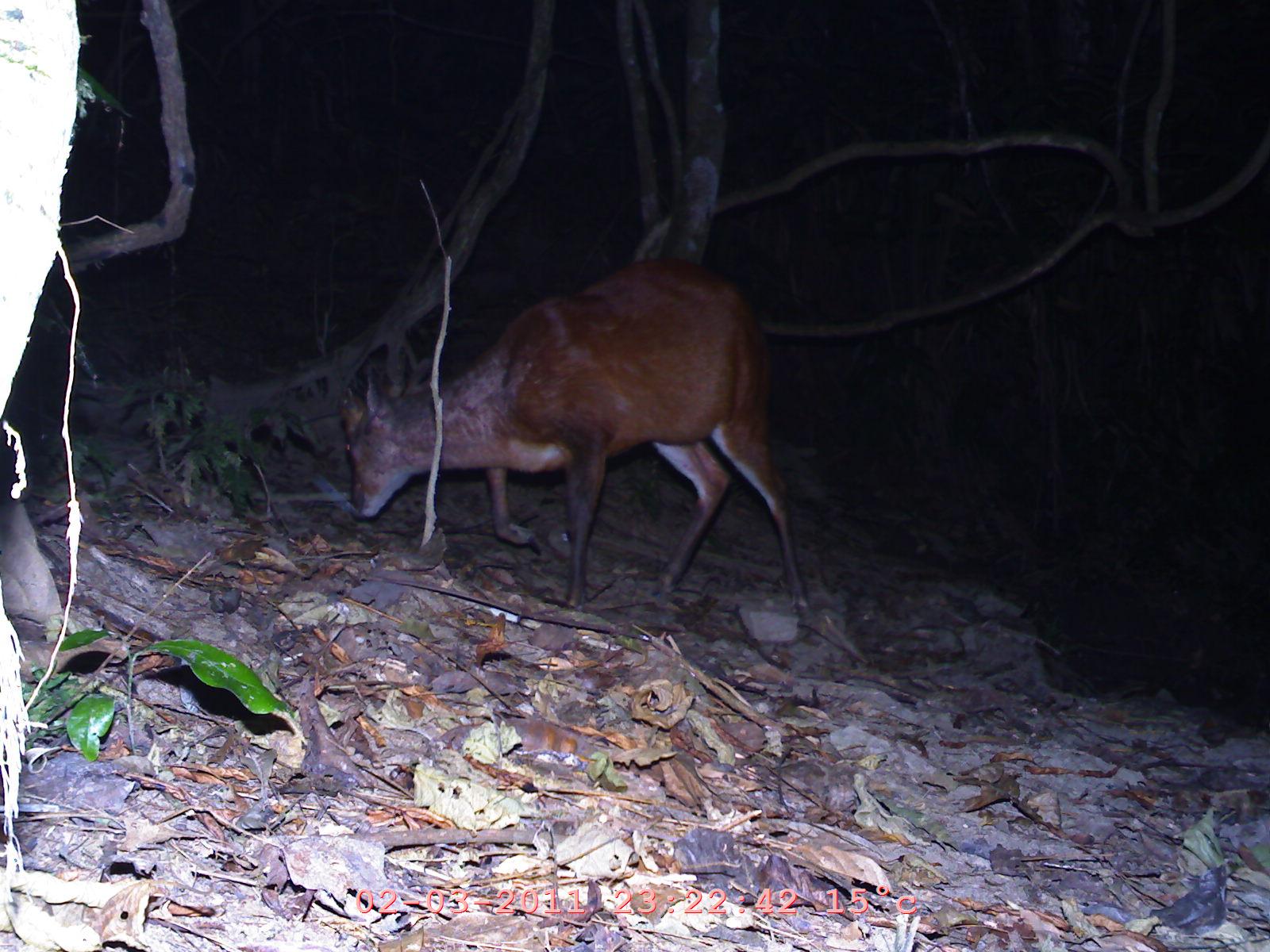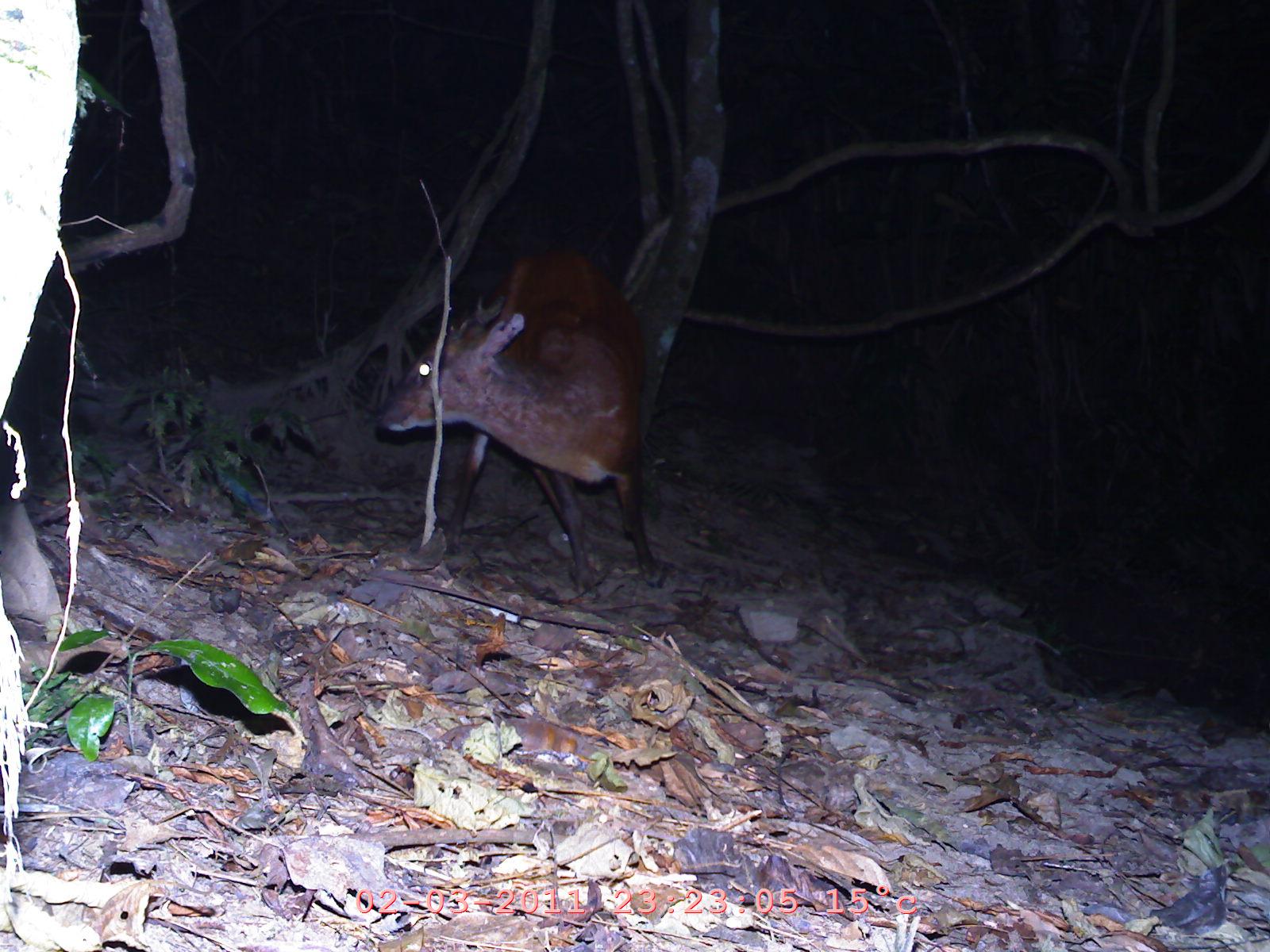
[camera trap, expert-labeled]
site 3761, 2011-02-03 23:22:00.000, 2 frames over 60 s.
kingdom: Animalia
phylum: Chordata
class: Mammalia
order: Artiodactyla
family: Cervidae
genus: Muntiacus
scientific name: Muntiacus muntjak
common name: southern red muntjac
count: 1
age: adult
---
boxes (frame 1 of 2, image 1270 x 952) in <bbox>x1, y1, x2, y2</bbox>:
muntiacus muntjak: <bbox>334, 253, 812, 607</bbox>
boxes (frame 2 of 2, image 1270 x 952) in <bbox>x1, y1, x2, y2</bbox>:
muntiacus muntjak: <bbox>370, 241, 665, 594</bbox>